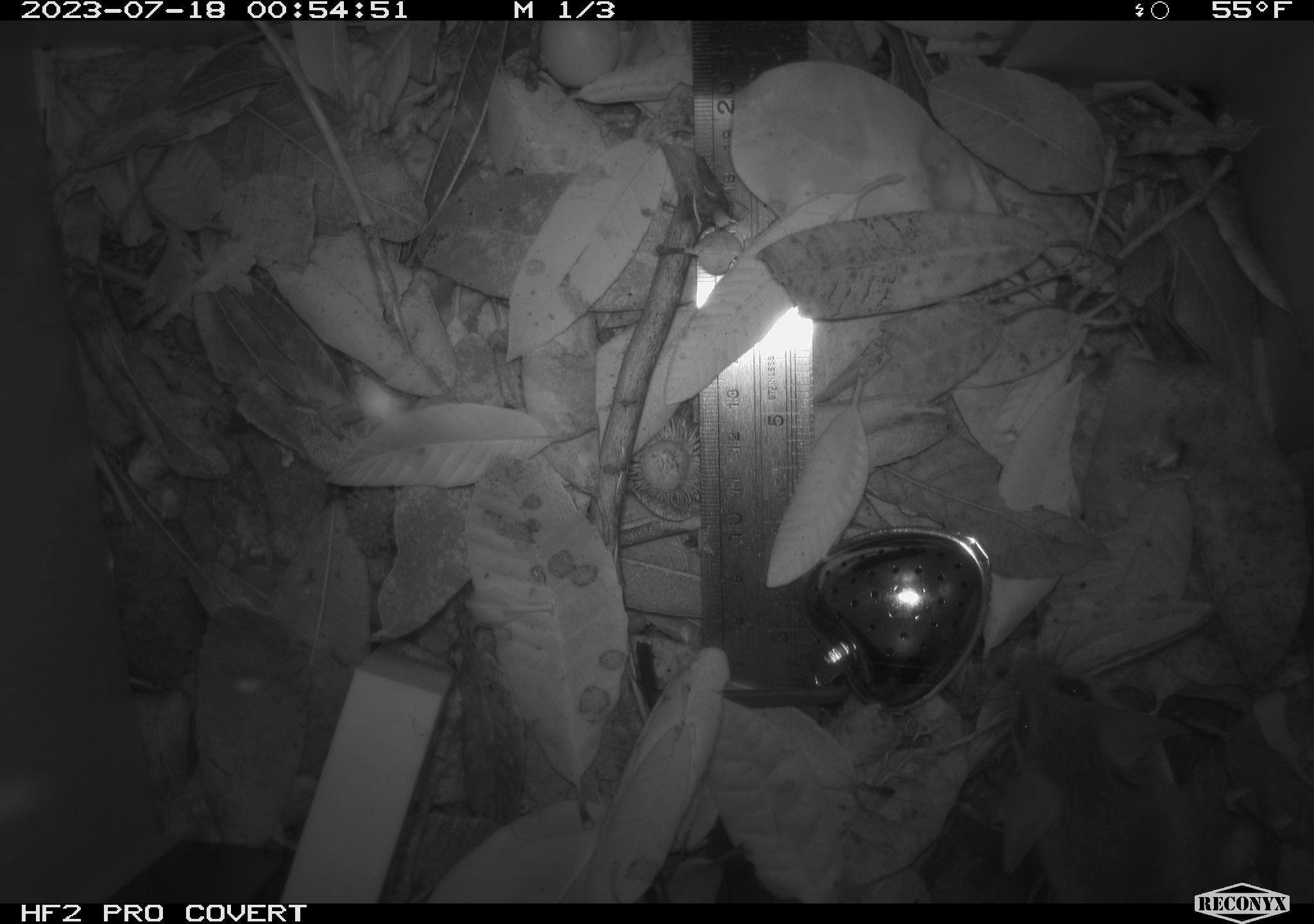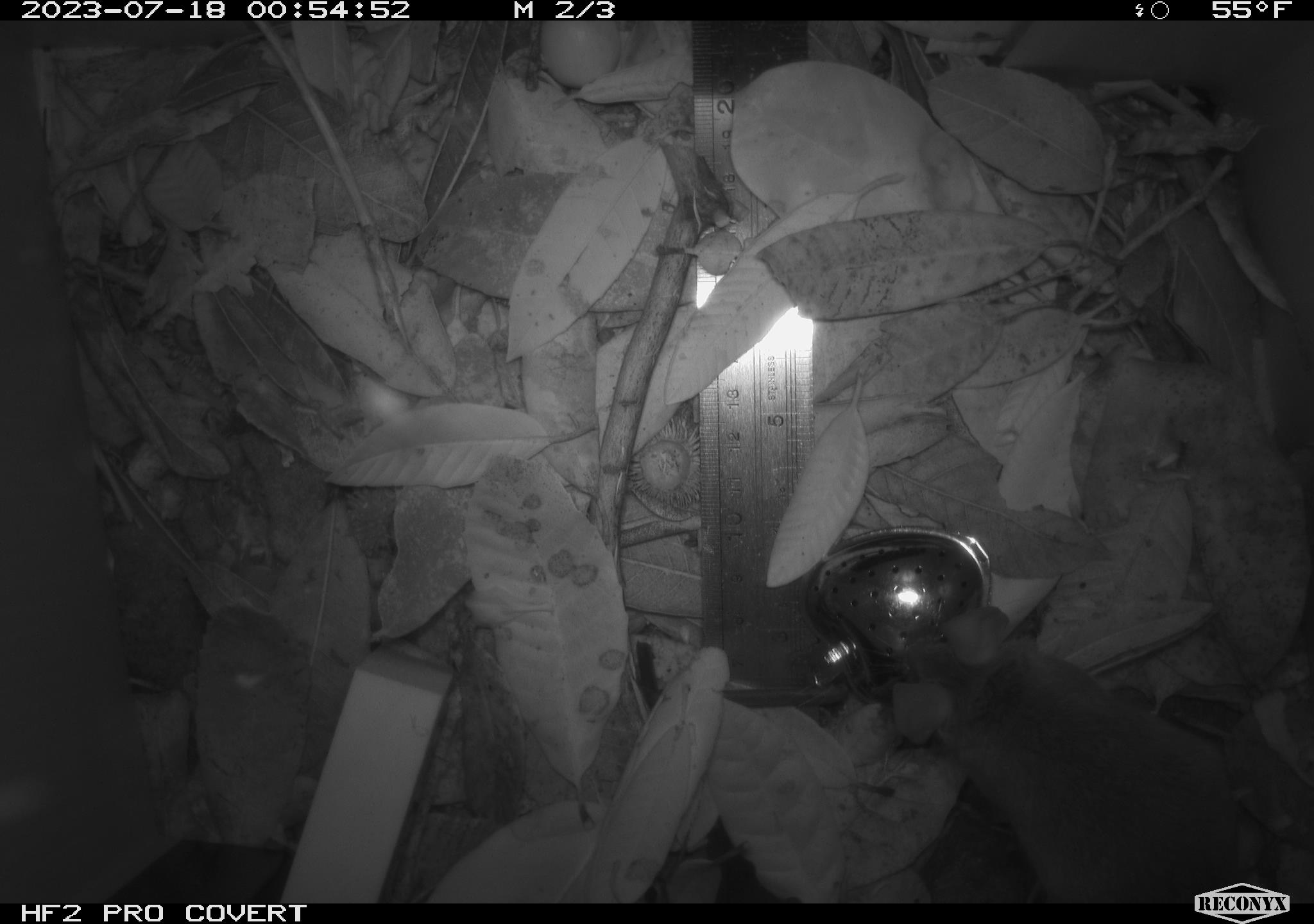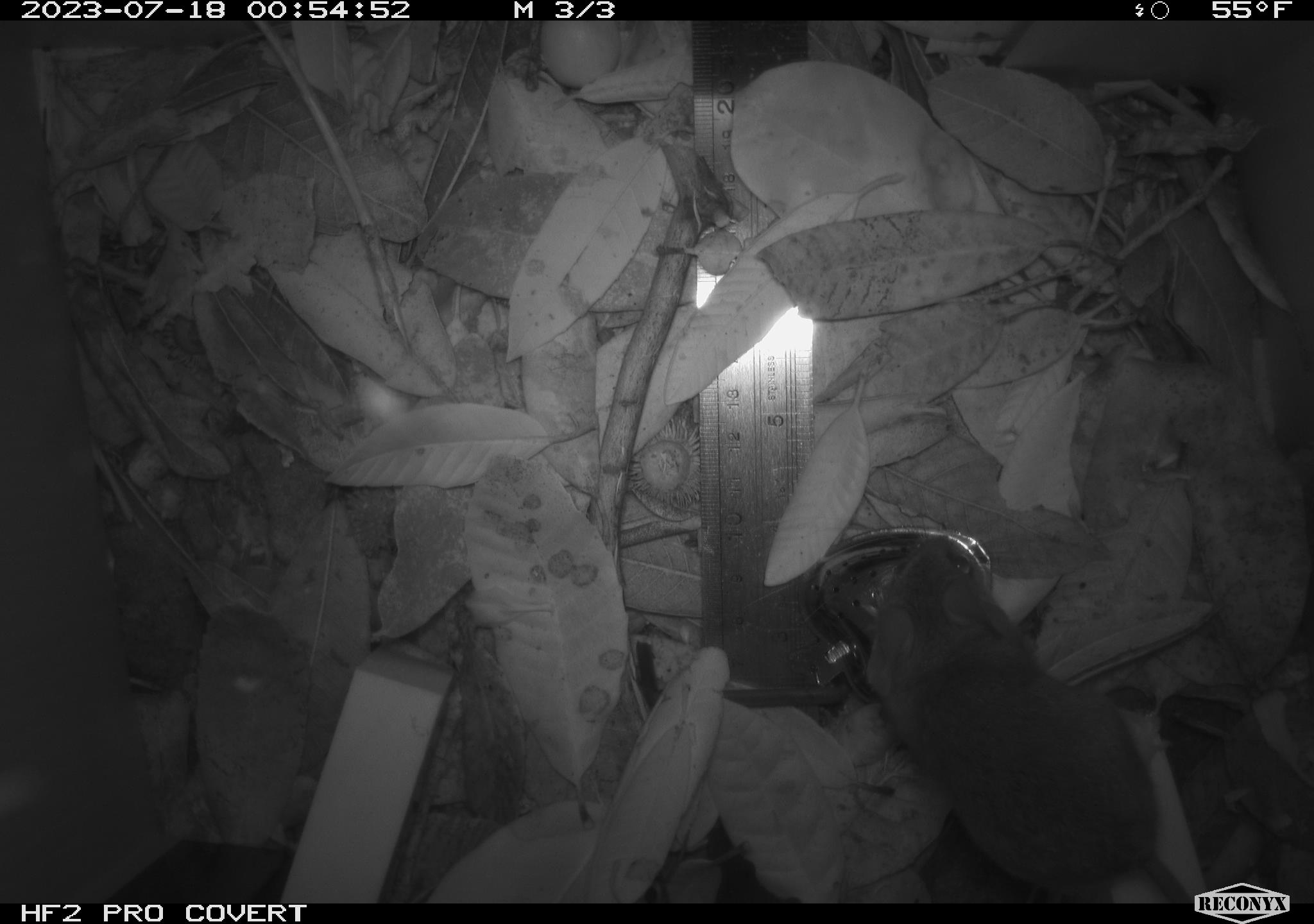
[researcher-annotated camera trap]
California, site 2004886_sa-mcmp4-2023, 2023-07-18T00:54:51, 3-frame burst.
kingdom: Animalia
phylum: Chordata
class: Mammalia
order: Rodentia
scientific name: Rodentia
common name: mouse species